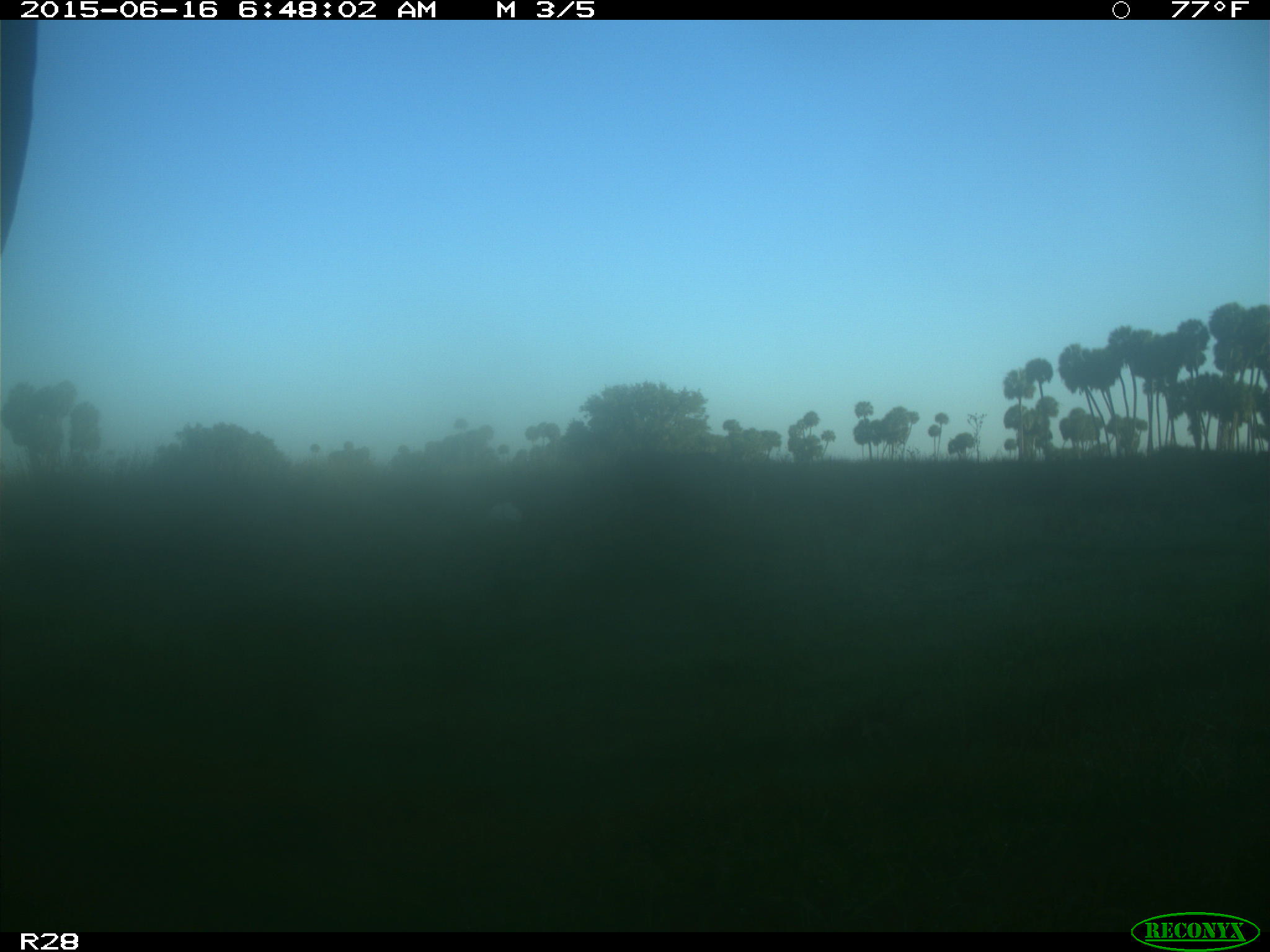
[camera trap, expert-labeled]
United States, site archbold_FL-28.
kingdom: Animalia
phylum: Chordata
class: Mammalia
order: Artiodactyla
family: Bovidae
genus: Bos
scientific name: Bos taurus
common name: domestic cow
Bos taurus (domestic cow).